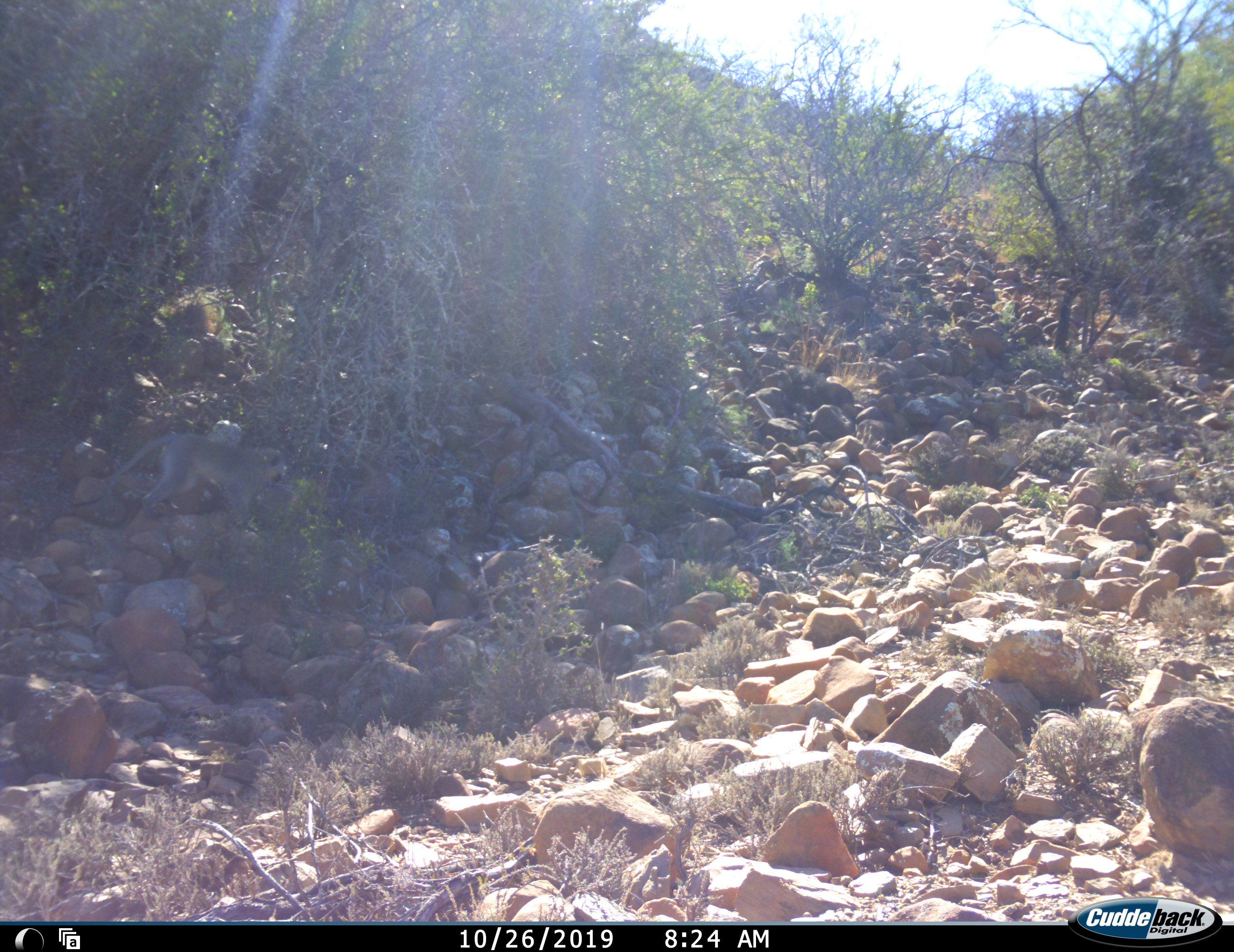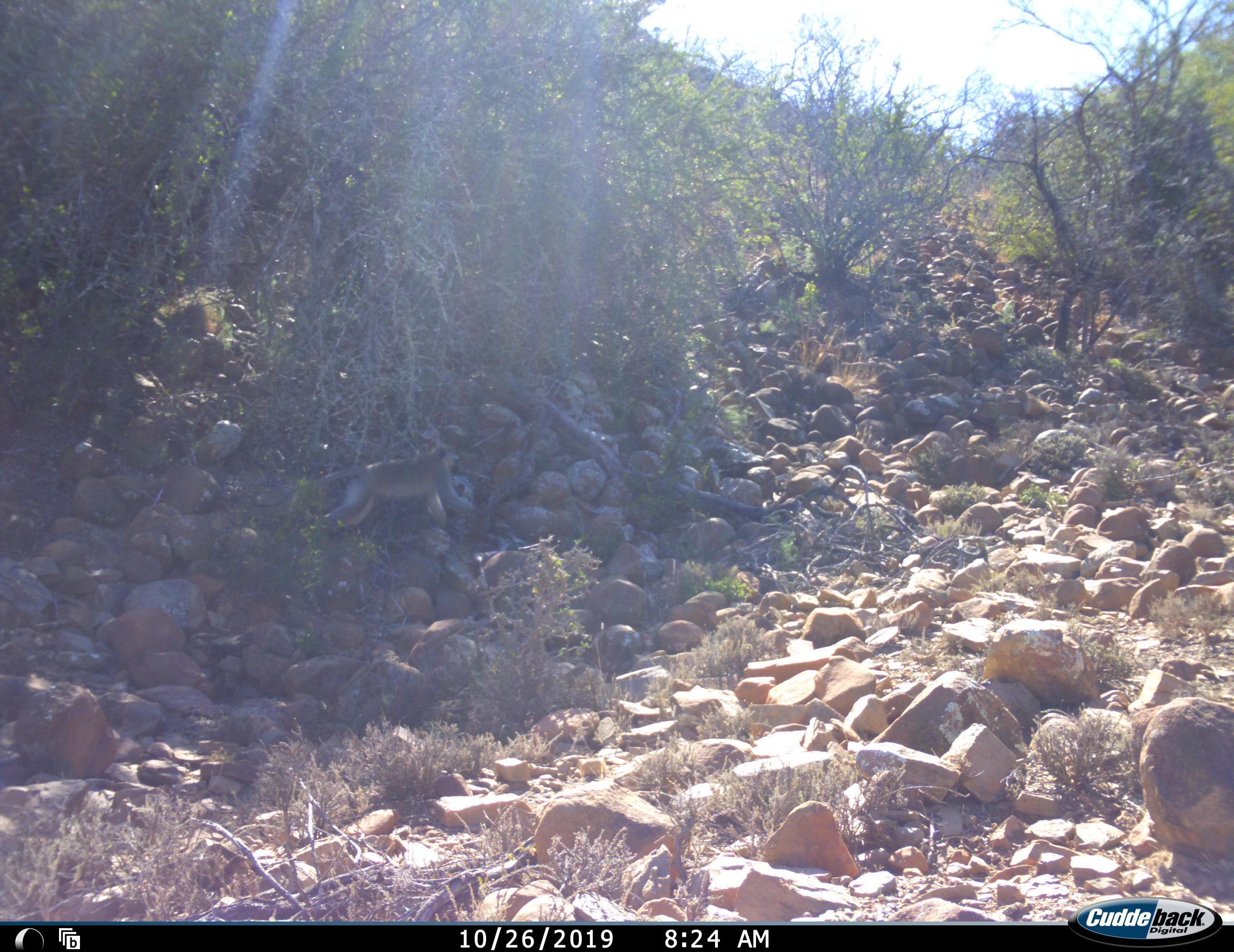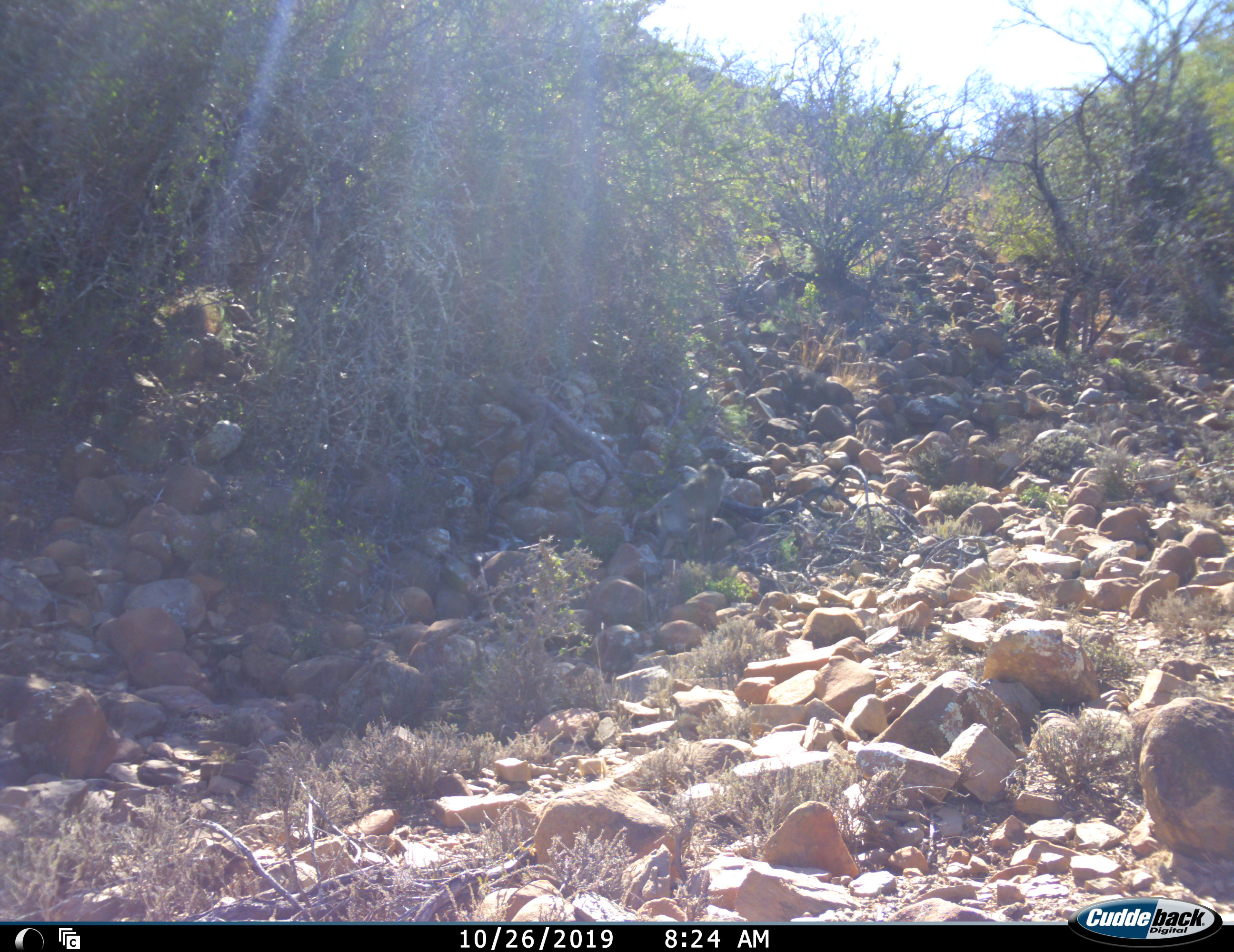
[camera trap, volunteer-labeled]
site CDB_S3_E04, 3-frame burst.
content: unidentified animal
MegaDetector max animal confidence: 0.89